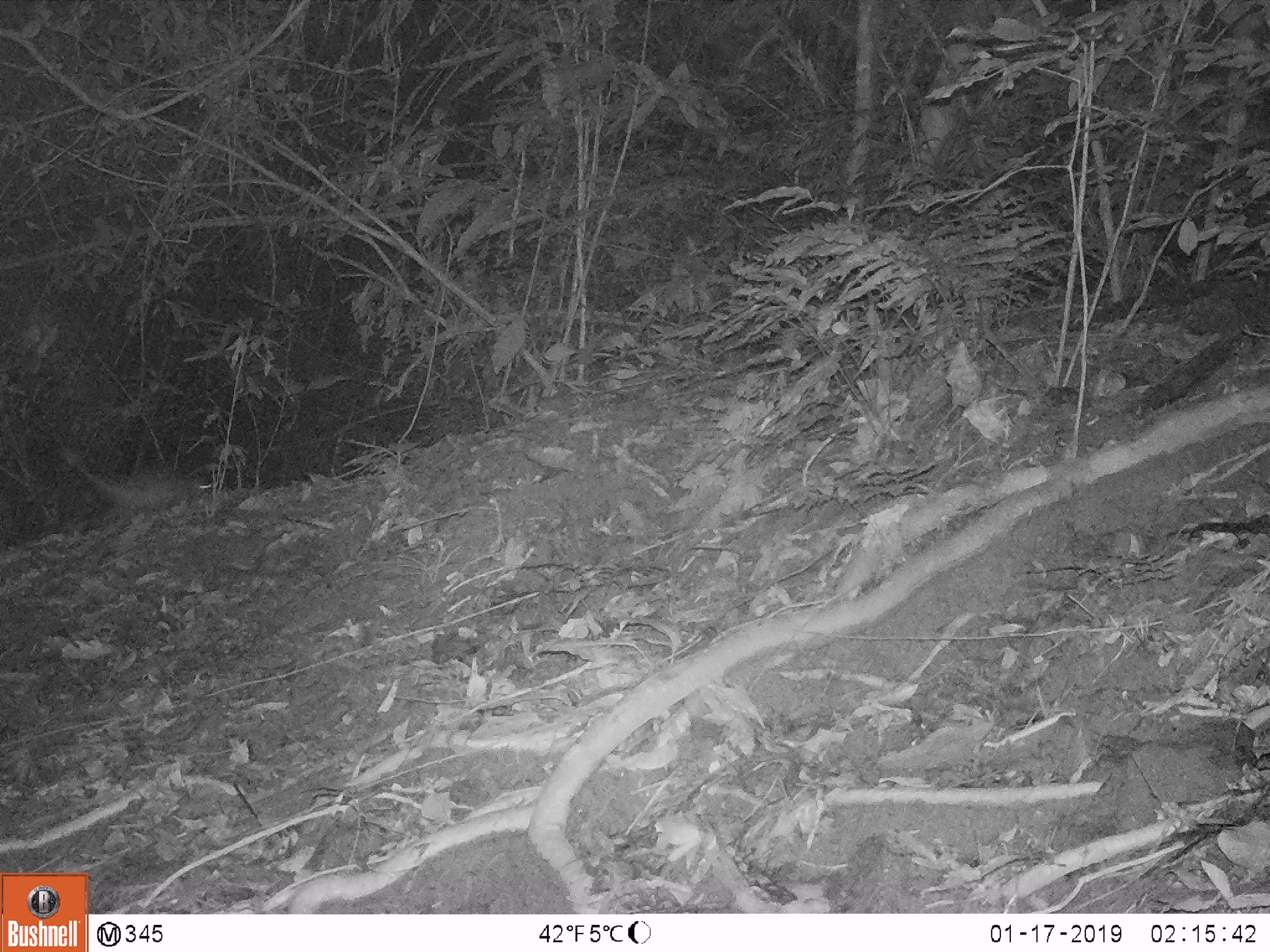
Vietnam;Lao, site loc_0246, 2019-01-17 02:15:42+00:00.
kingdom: Animalia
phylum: Chordata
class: Mammalia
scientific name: Mammalia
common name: mammal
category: unidentified small mammal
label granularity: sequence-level